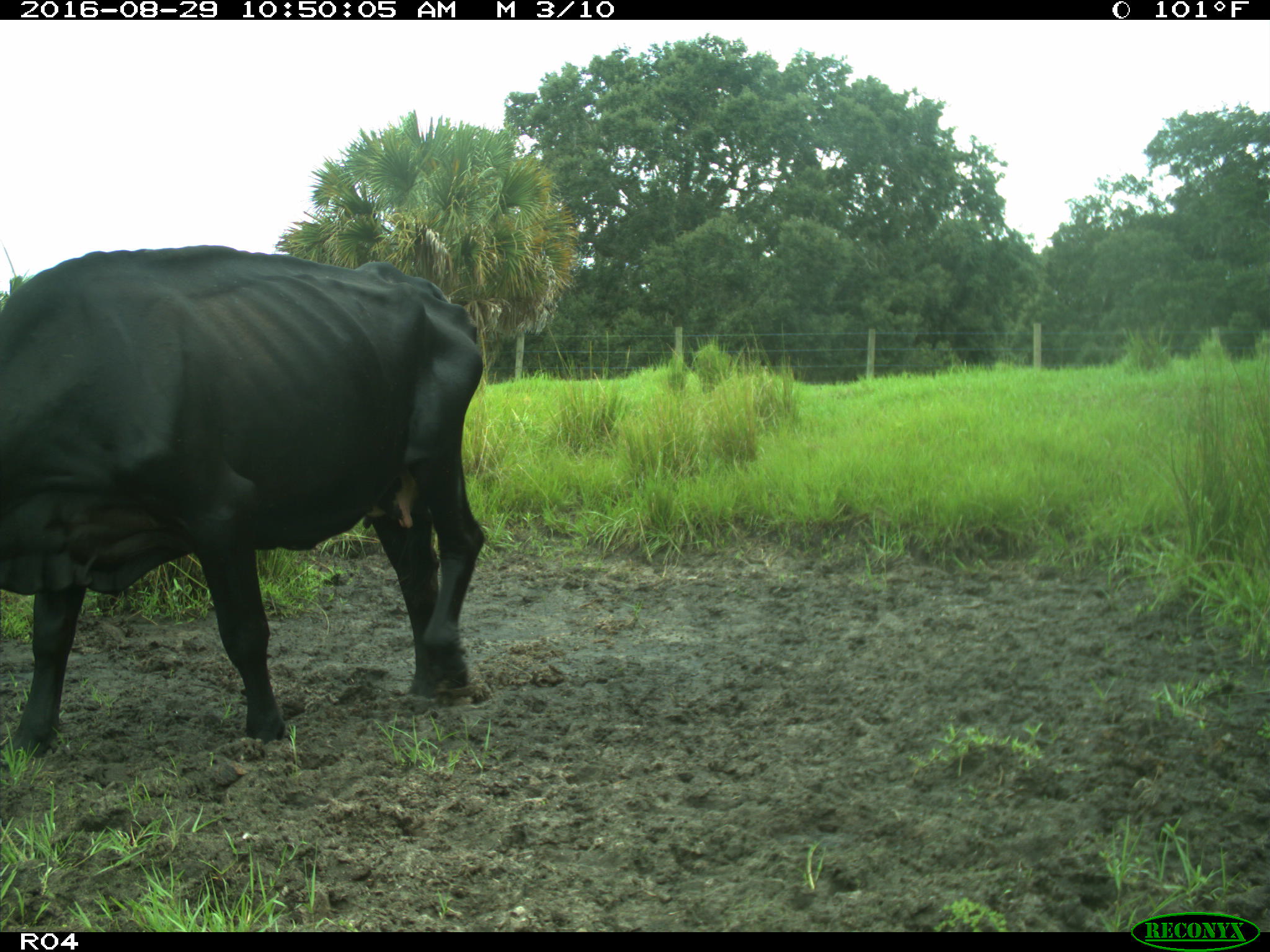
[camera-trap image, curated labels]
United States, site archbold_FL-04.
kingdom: Animalia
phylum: Chordata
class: Mammalia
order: Artiodactyla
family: Bovidae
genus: Bos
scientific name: Bos taurus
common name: domestic cow